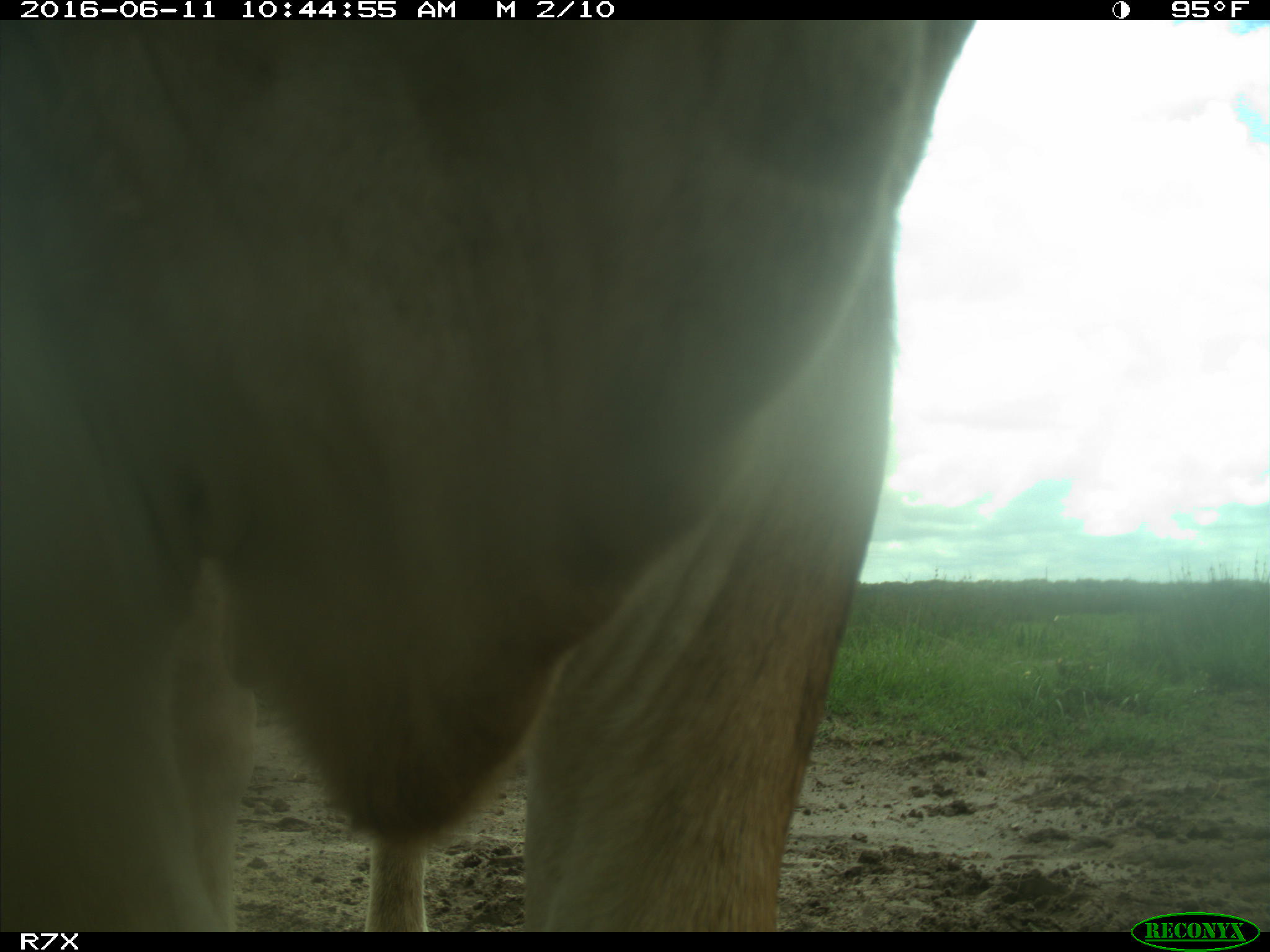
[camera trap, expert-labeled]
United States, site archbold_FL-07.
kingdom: Animalia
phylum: Chordata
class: Mammalia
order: Artiodactyla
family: Bovidae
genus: Bos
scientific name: Bos taurus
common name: domestic cow